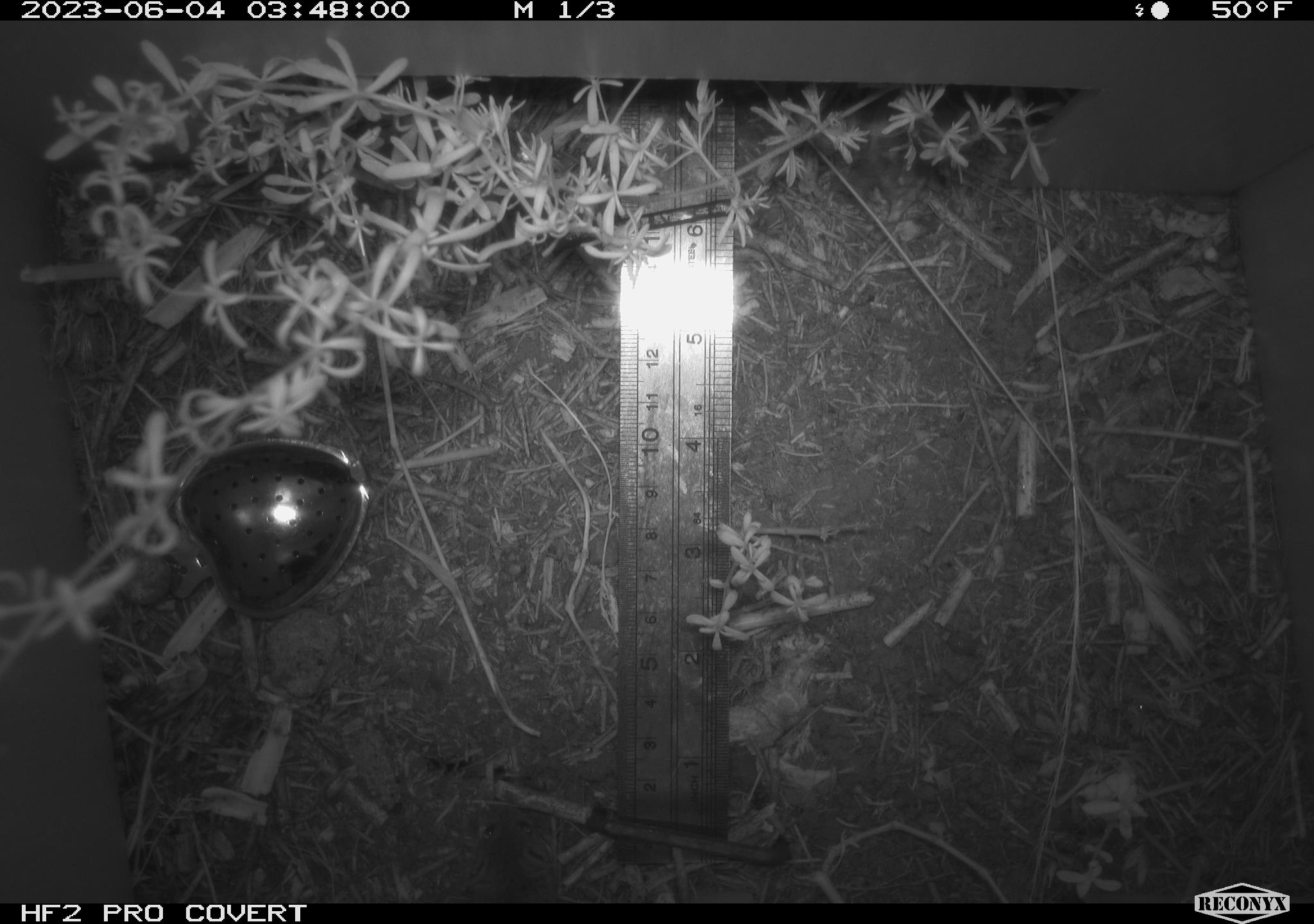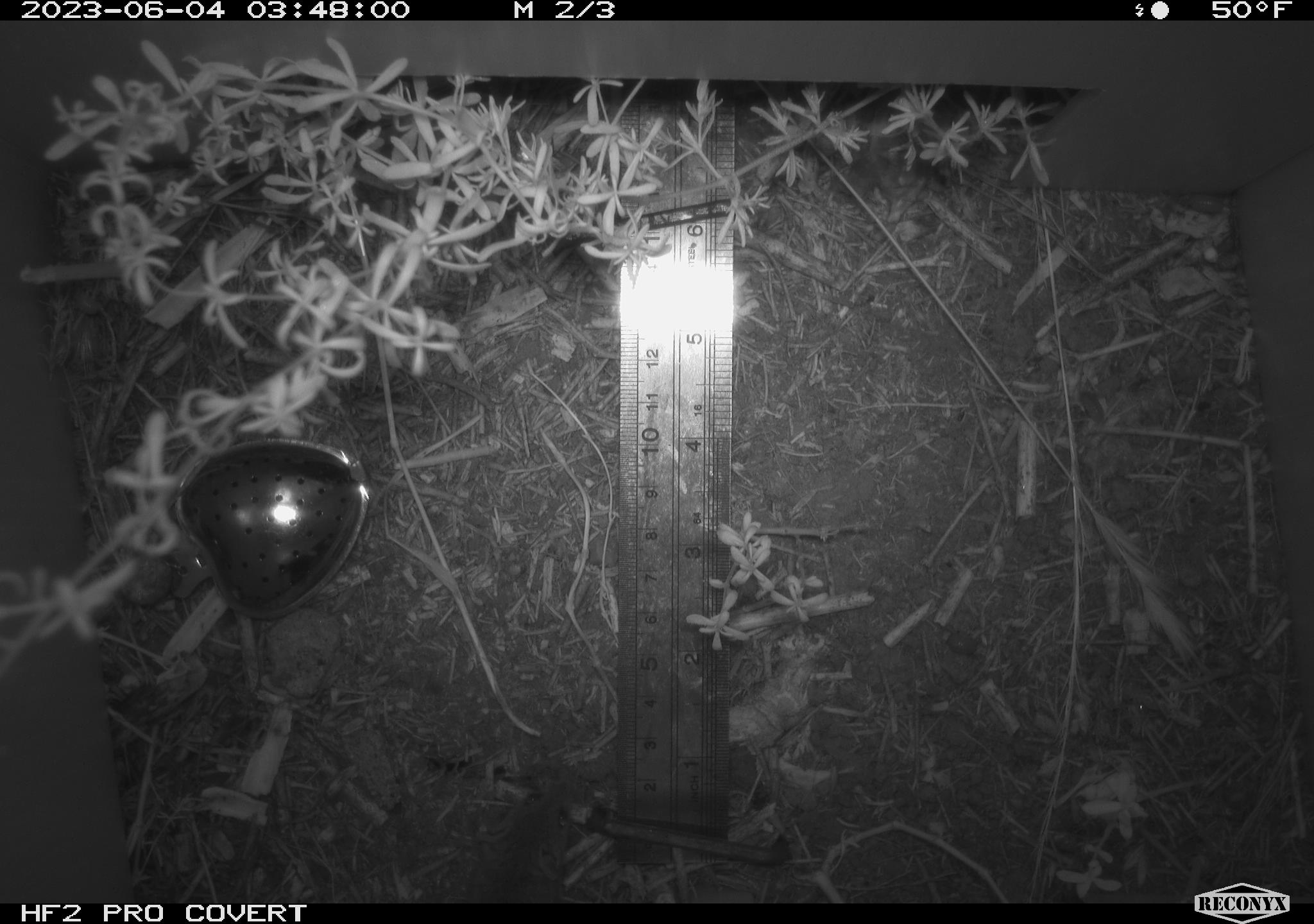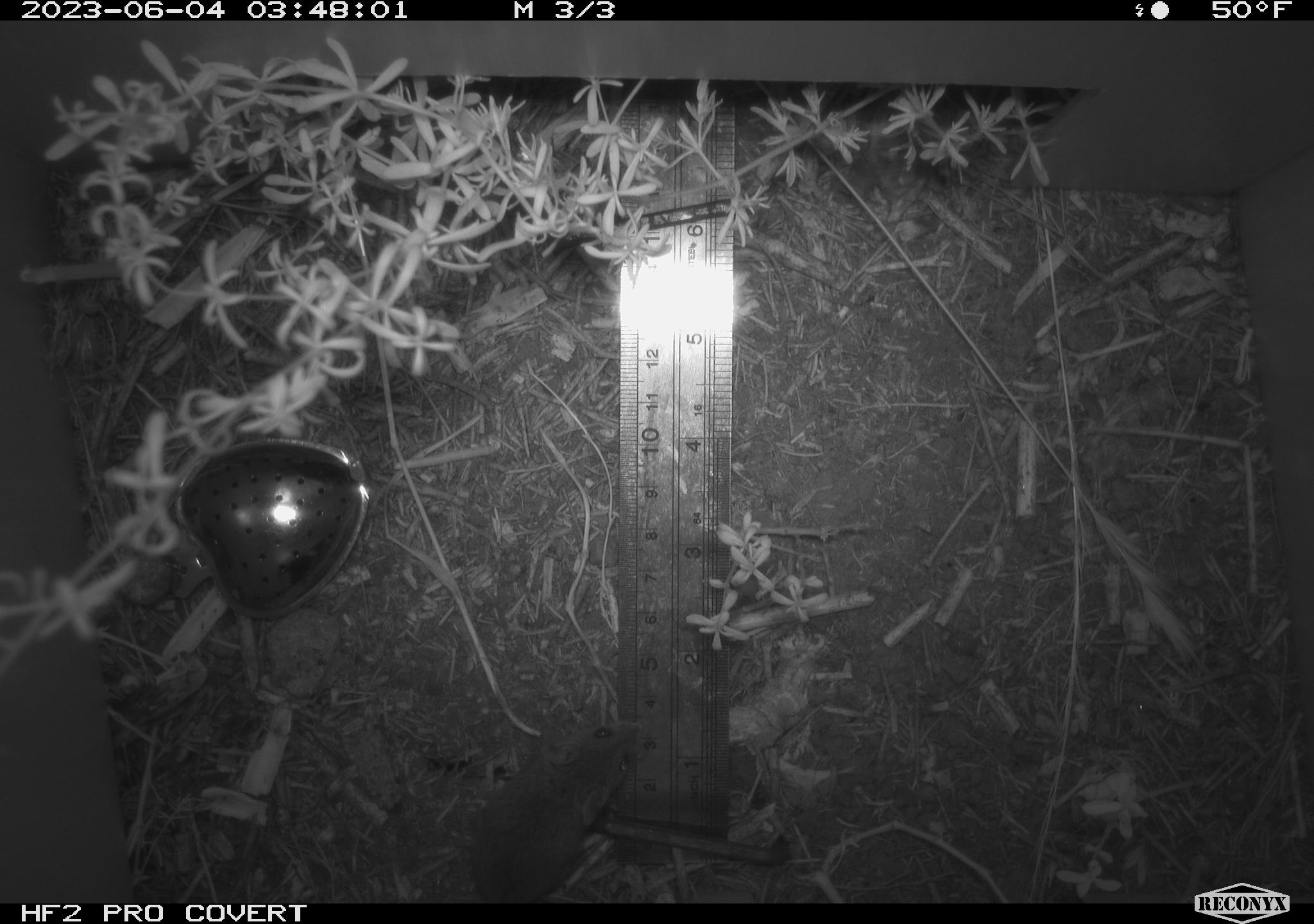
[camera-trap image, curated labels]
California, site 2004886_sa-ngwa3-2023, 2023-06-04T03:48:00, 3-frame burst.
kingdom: Animalia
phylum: Chordata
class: Mammalia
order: Rodentia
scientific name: Rodentia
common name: mouse species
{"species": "mouse species (Rodentia)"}